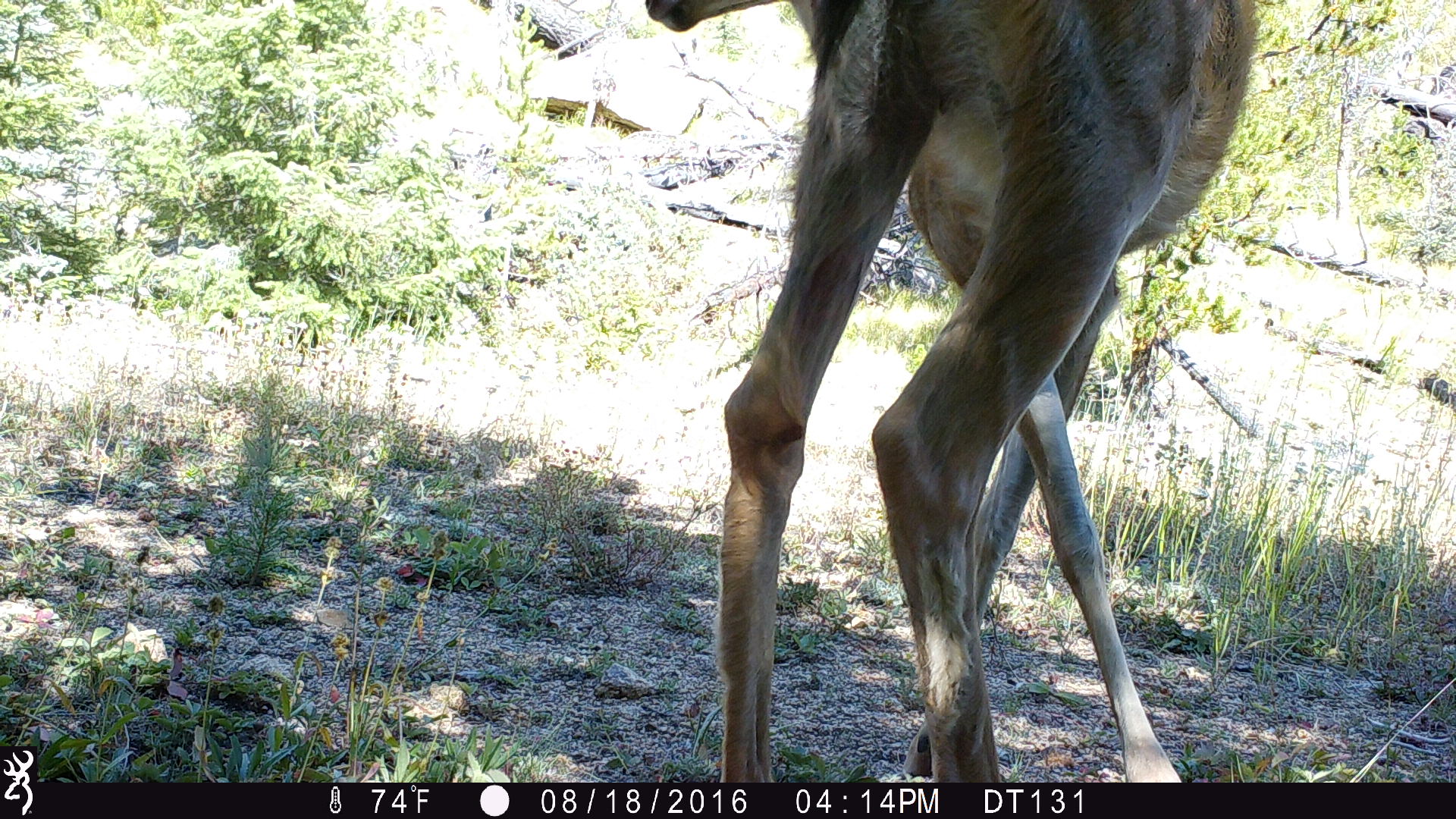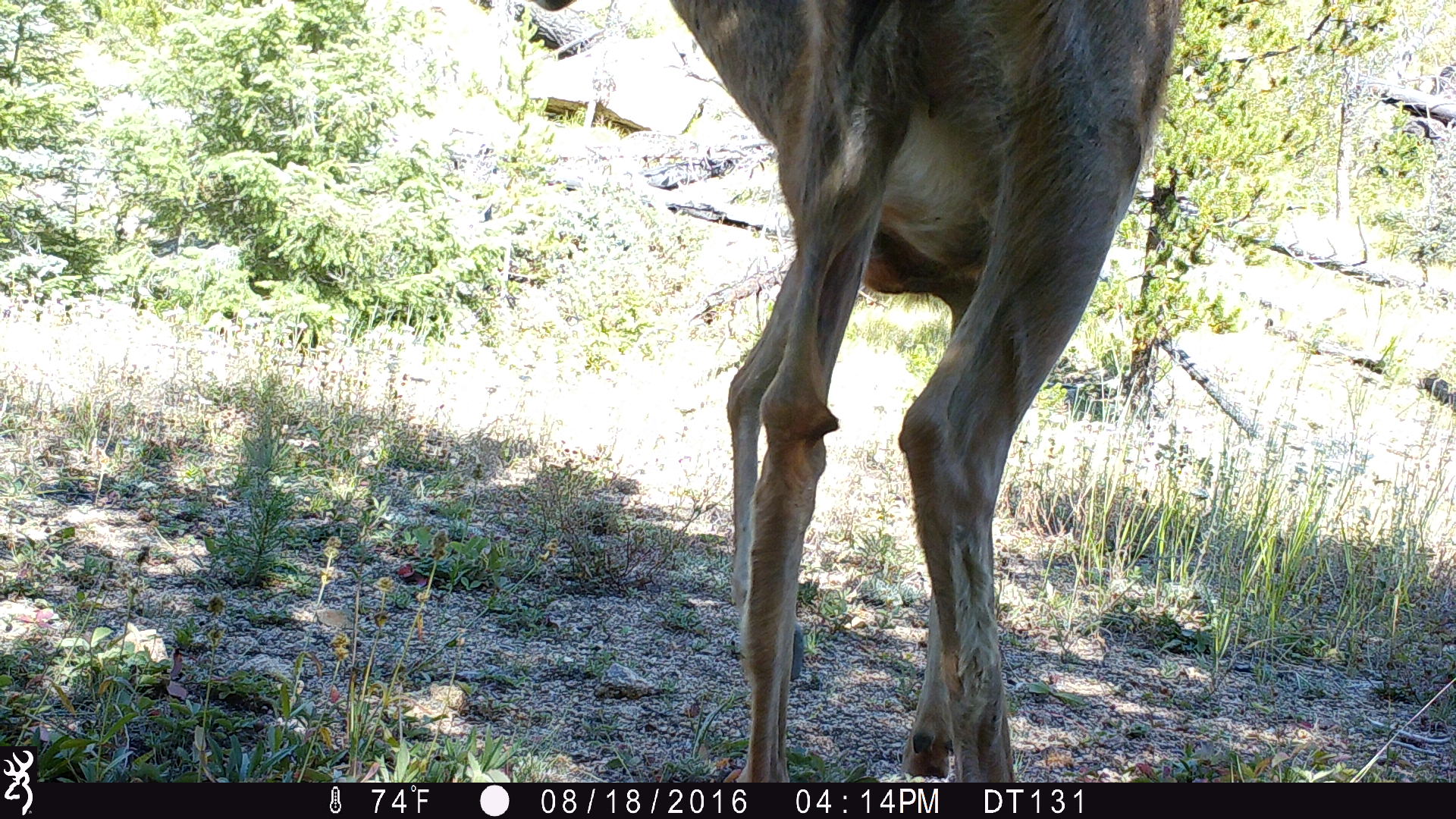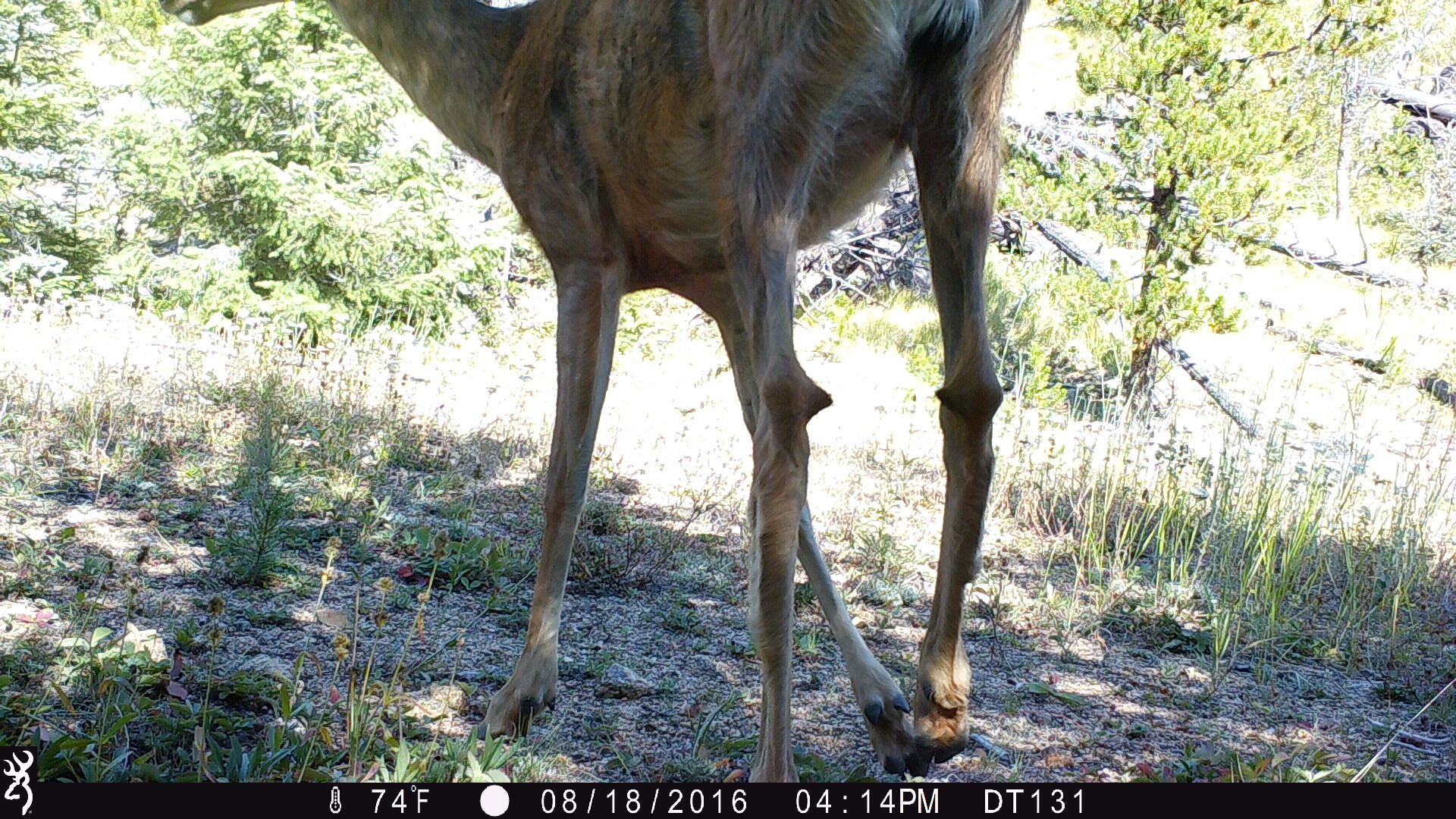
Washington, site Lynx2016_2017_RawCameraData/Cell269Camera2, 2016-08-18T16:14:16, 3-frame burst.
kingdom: Animalia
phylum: Chordata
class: Mammalia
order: Artiodactyla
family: Cervidae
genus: Odocoileus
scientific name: Odocoileus hemionus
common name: mule deer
Odocoileus hemionus (mule deer). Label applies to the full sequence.